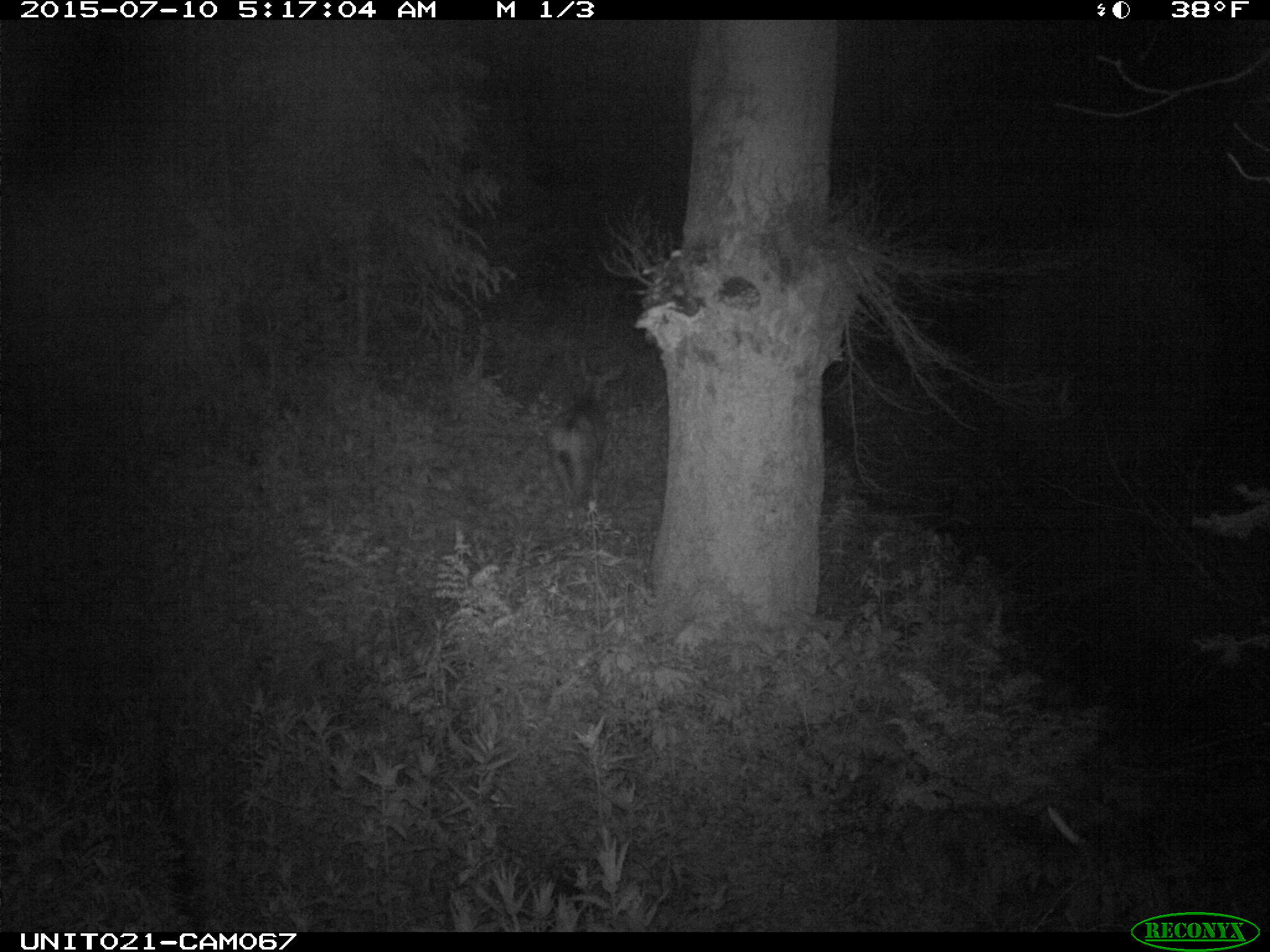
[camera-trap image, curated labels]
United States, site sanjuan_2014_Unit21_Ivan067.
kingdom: Animalia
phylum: Chordata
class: Mammalia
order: Artiodactyla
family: Cervidae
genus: Odocoileus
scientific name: Odocoileus hemionus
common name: mule deer